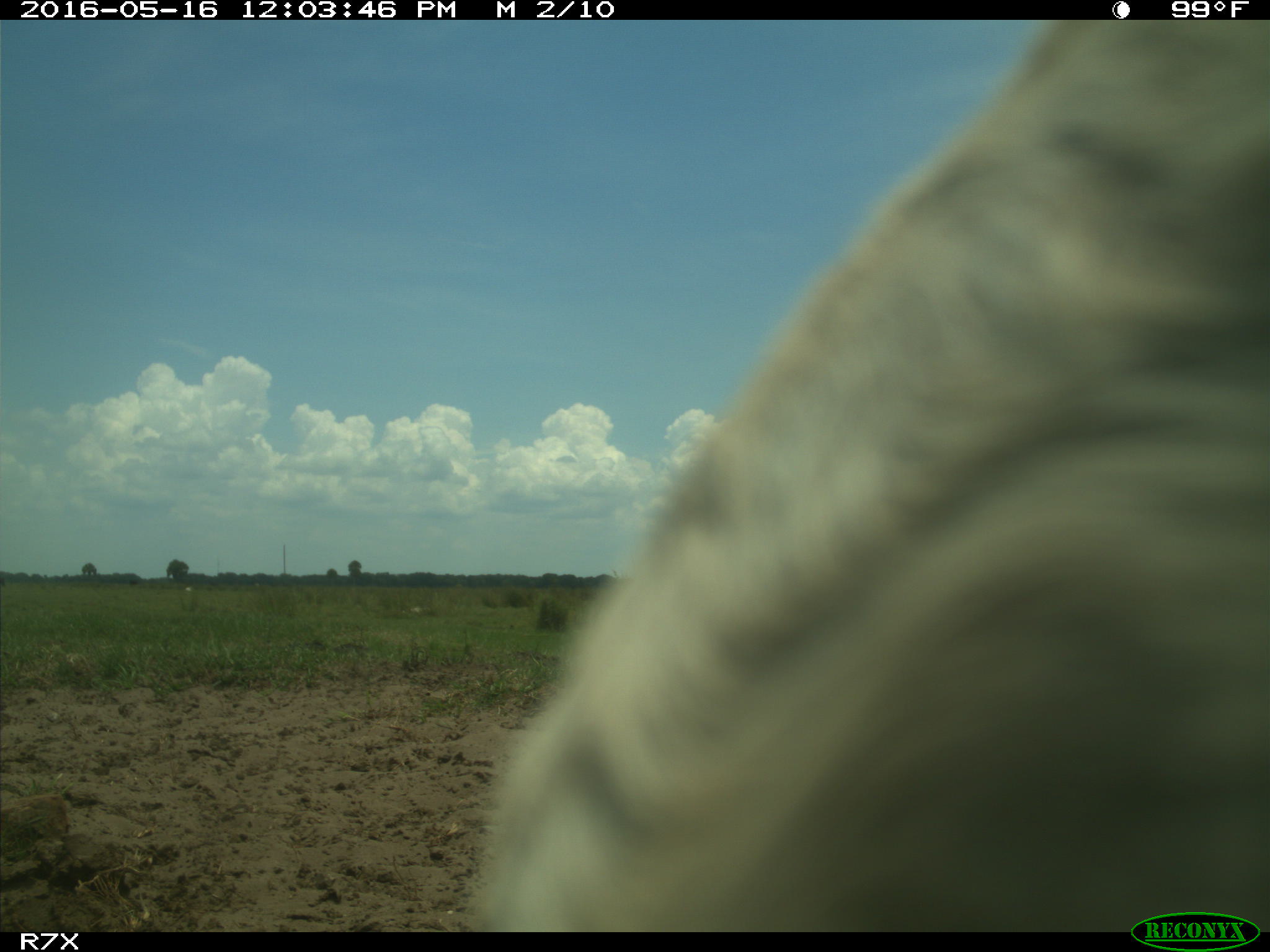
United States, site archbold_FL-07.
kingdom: Animalia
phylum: Chordata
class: Mammalia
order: Artiodactyla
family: Bovidae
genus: Bos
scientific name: Bos taurus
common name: domestic cow